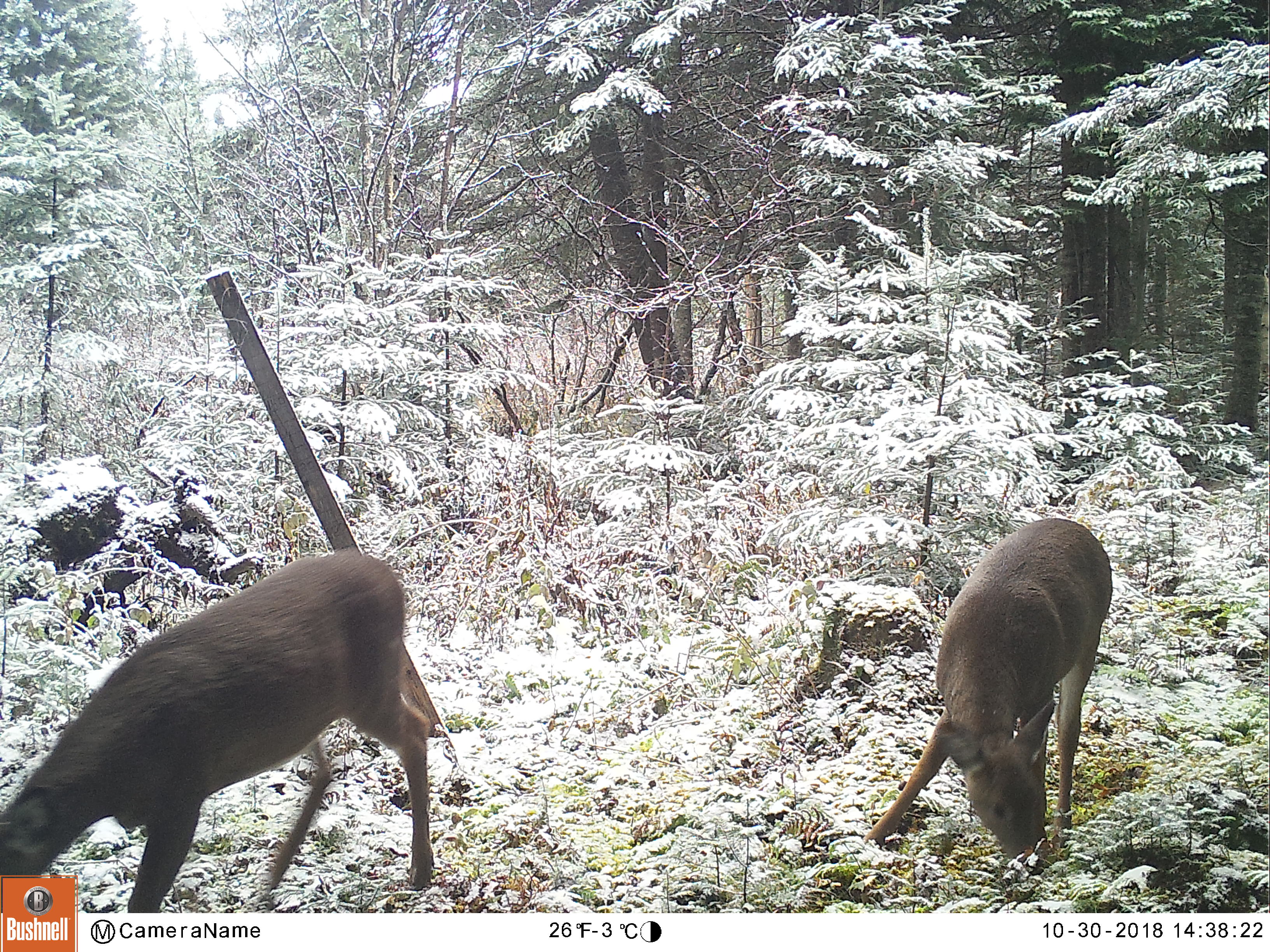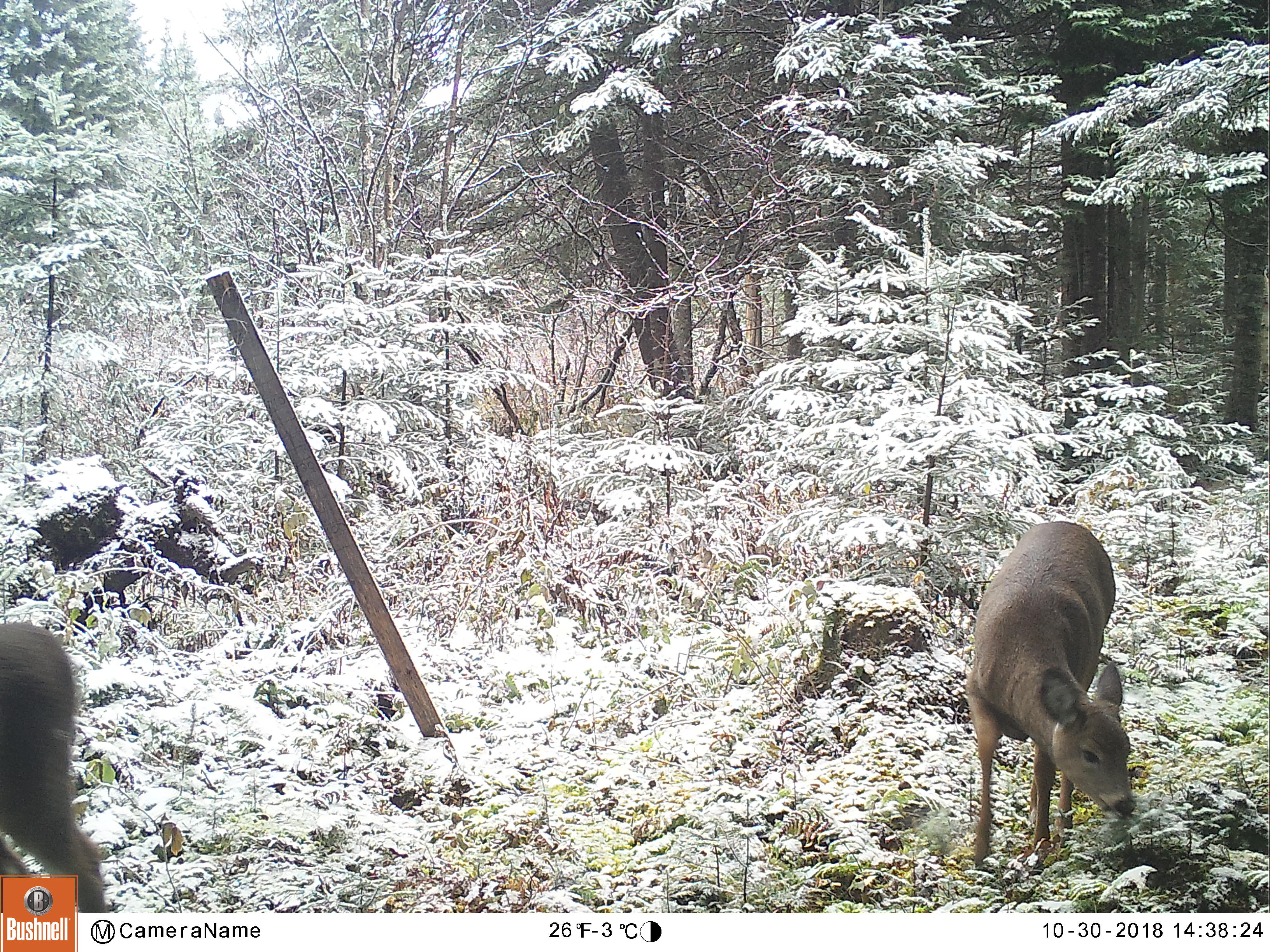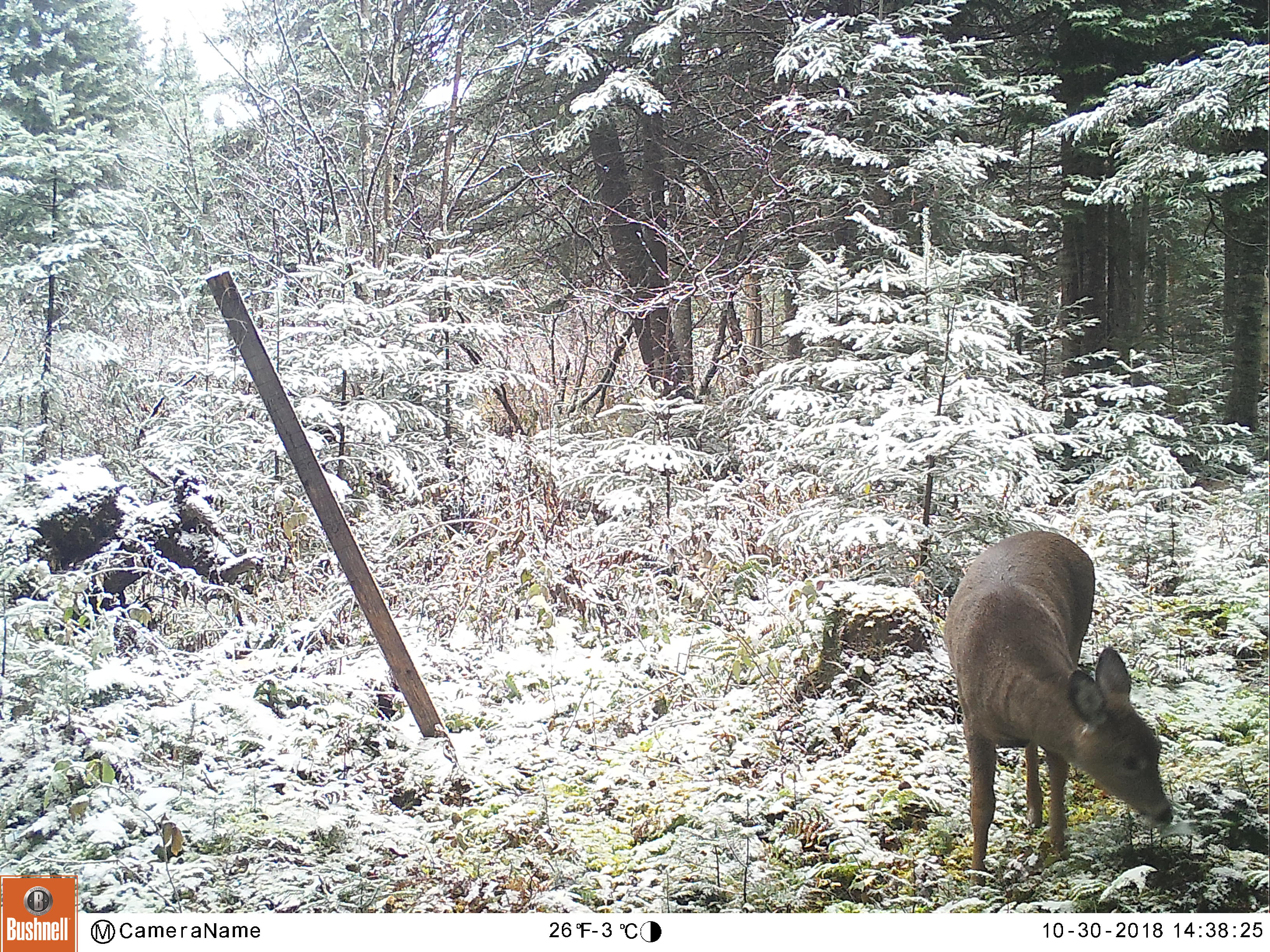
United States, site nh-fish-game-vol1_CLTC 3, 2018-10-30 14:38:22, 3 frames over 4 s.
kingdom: Animalia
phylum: Chordata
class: Mammalia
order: Artiodactyla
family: Cervidae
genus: Odocoileus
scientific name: Odocoileus virginianus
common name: white-tailed deer